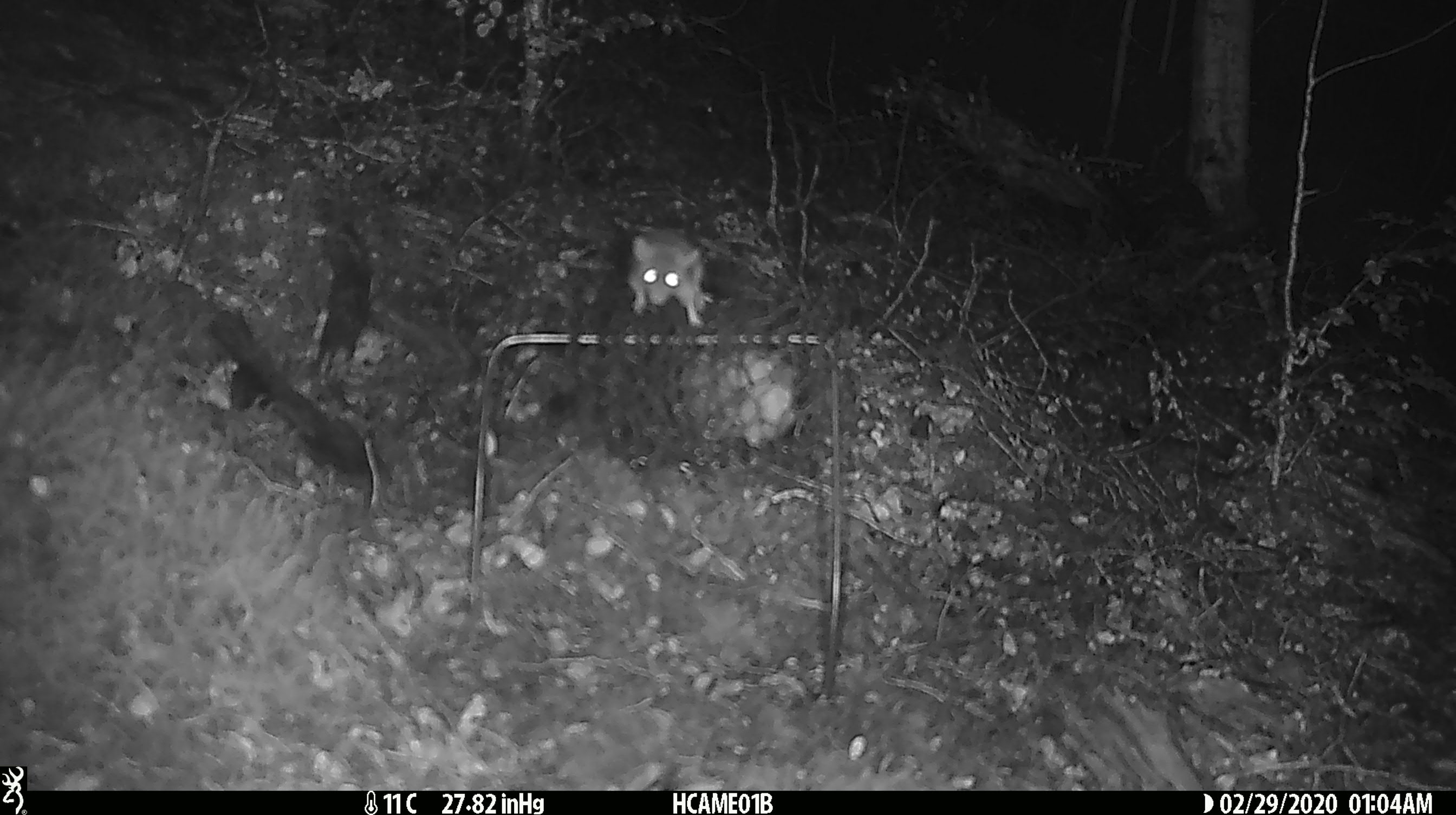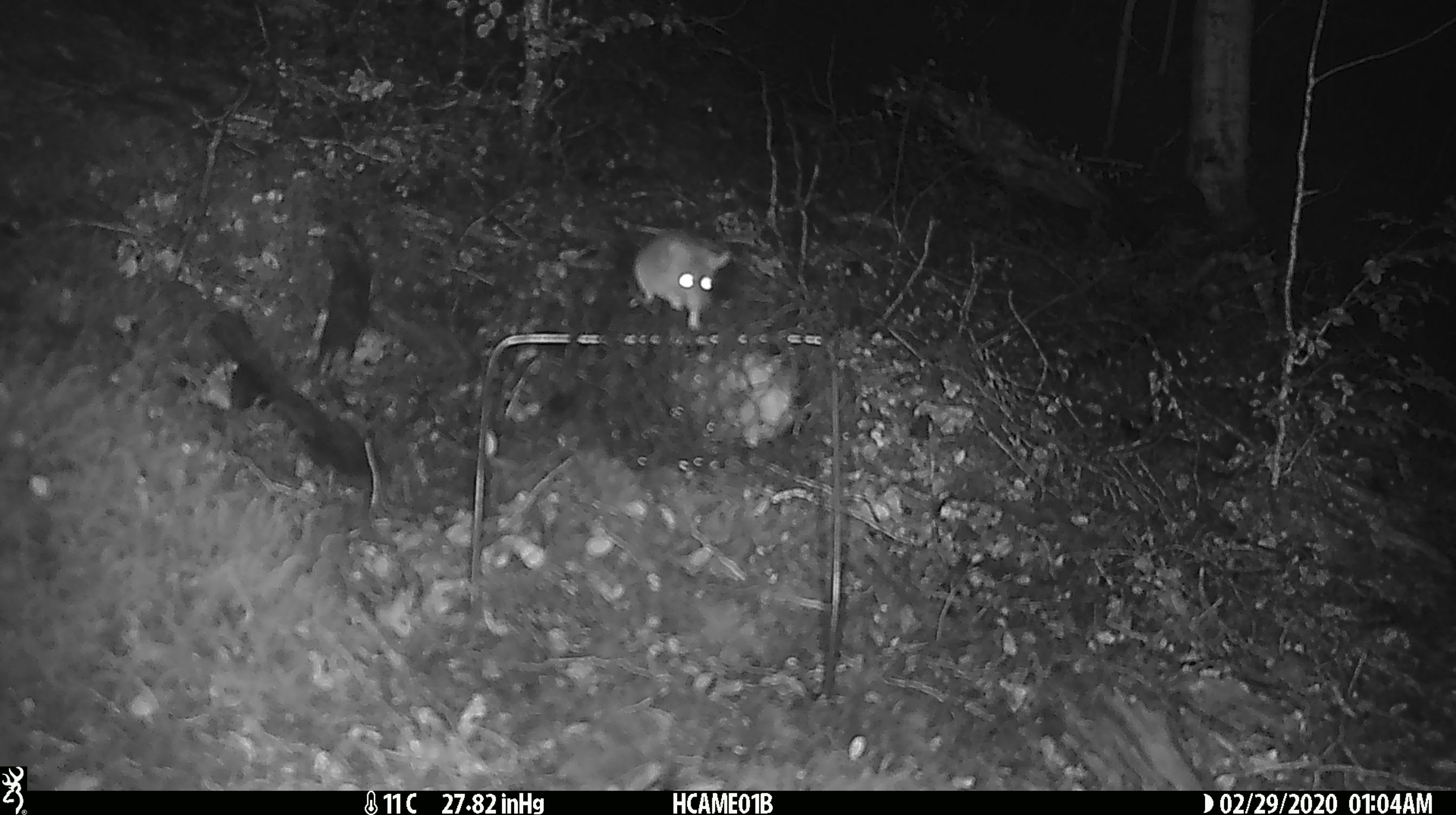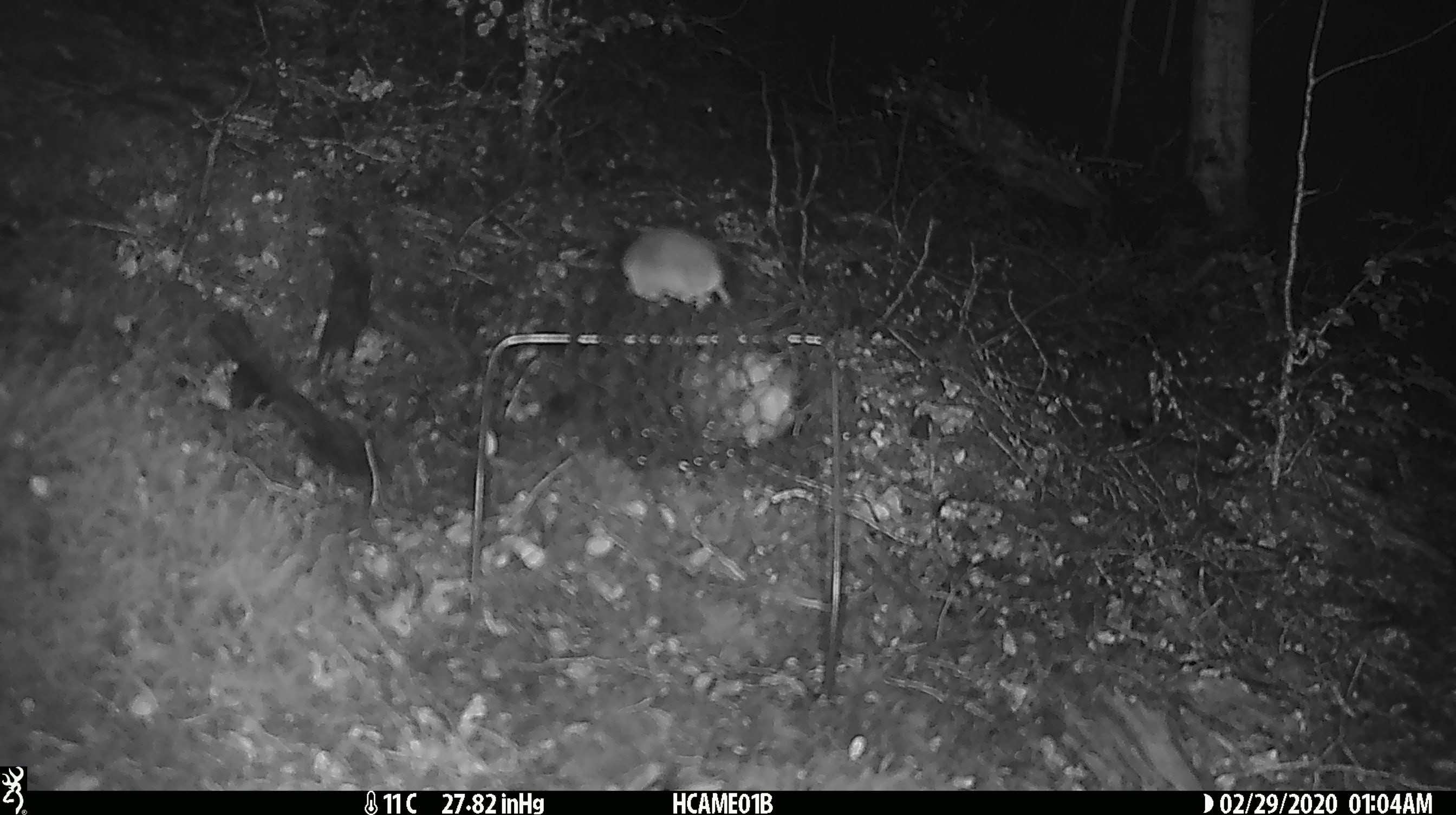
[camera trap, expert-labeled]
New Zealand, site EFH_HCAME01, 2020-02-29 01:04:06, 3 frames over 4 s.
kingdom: Animalia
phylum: Chordata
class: Mammalia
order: Rodentia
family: Muridae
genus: Mus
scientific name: Mus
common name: mouse